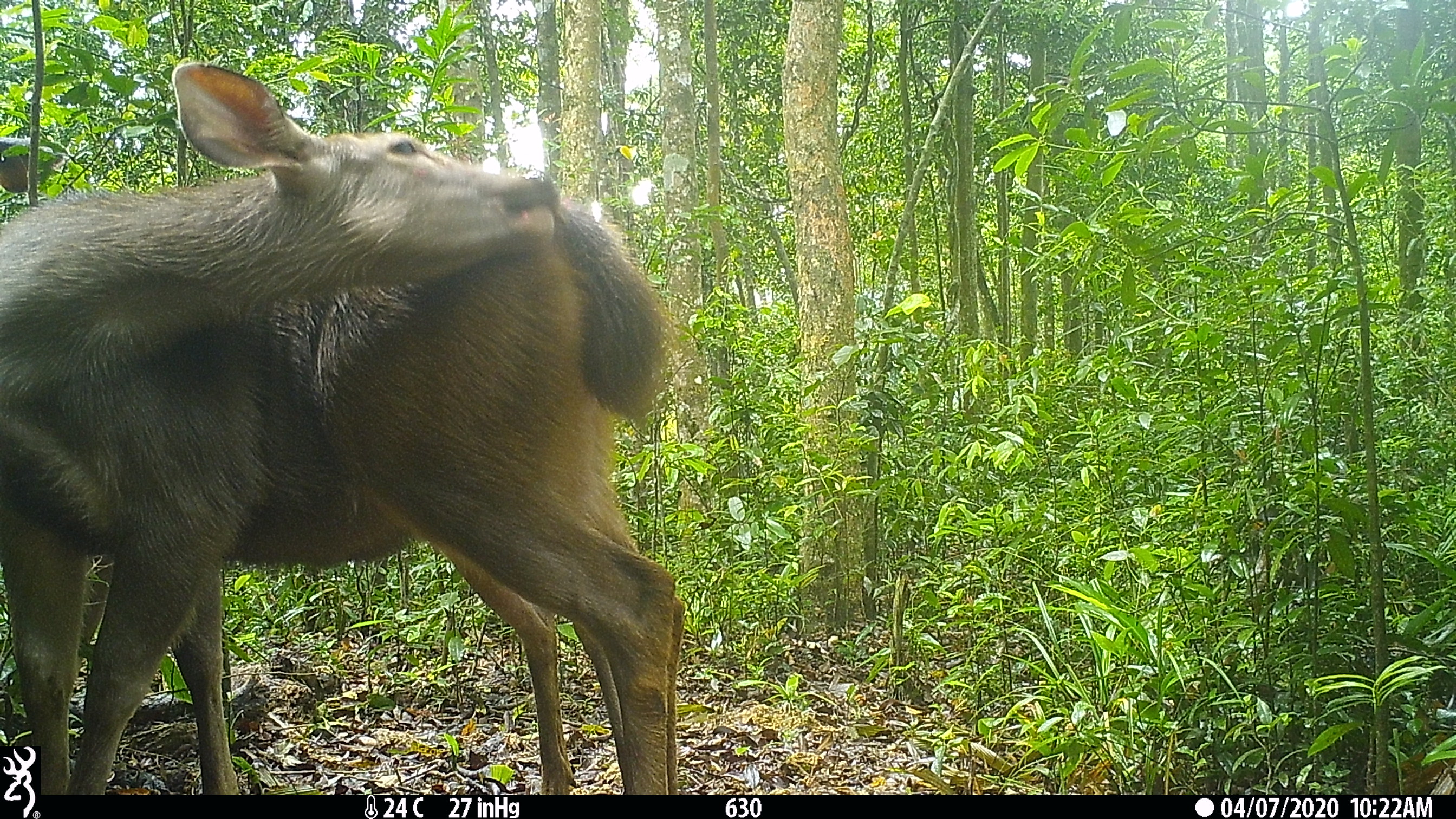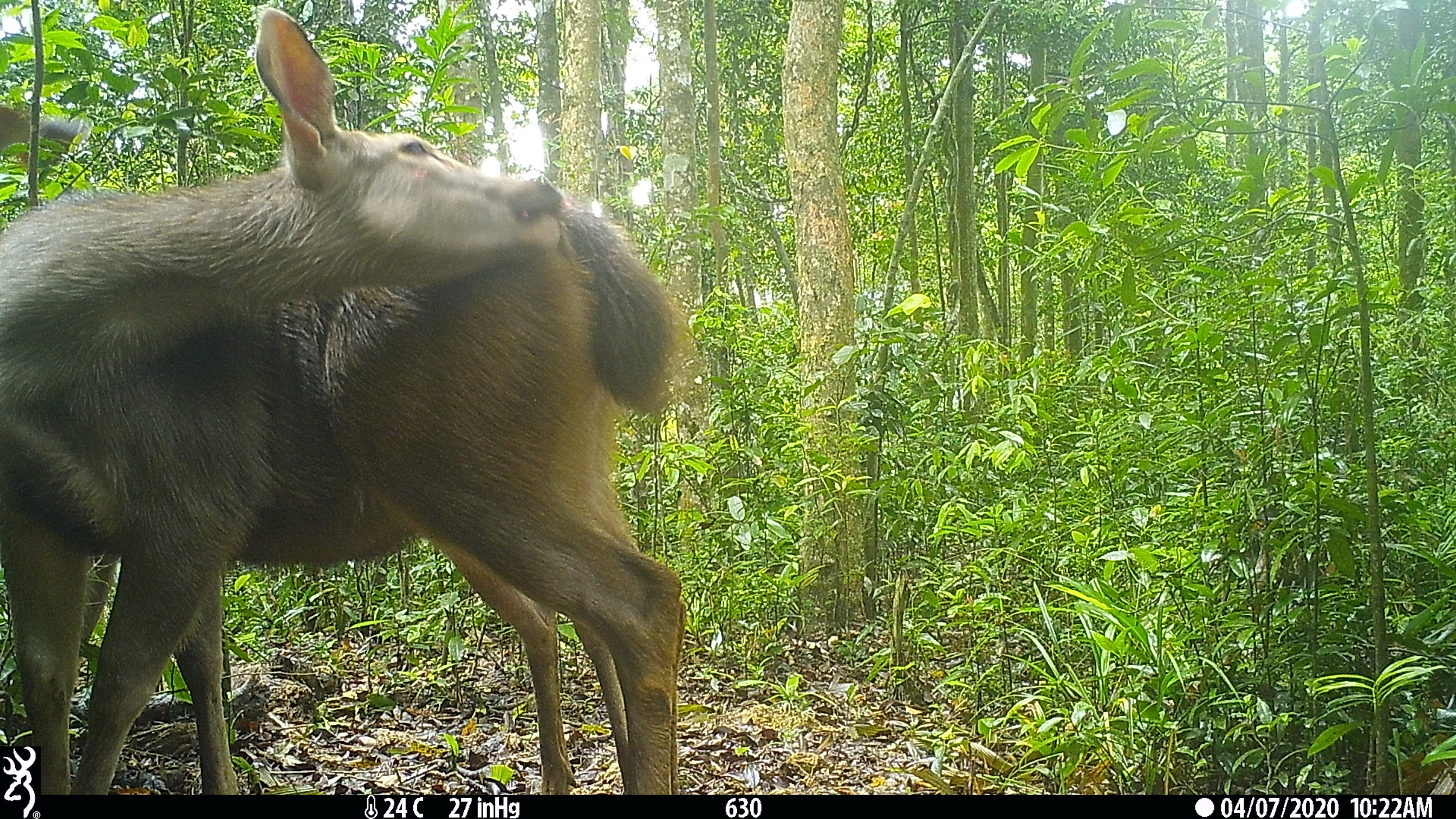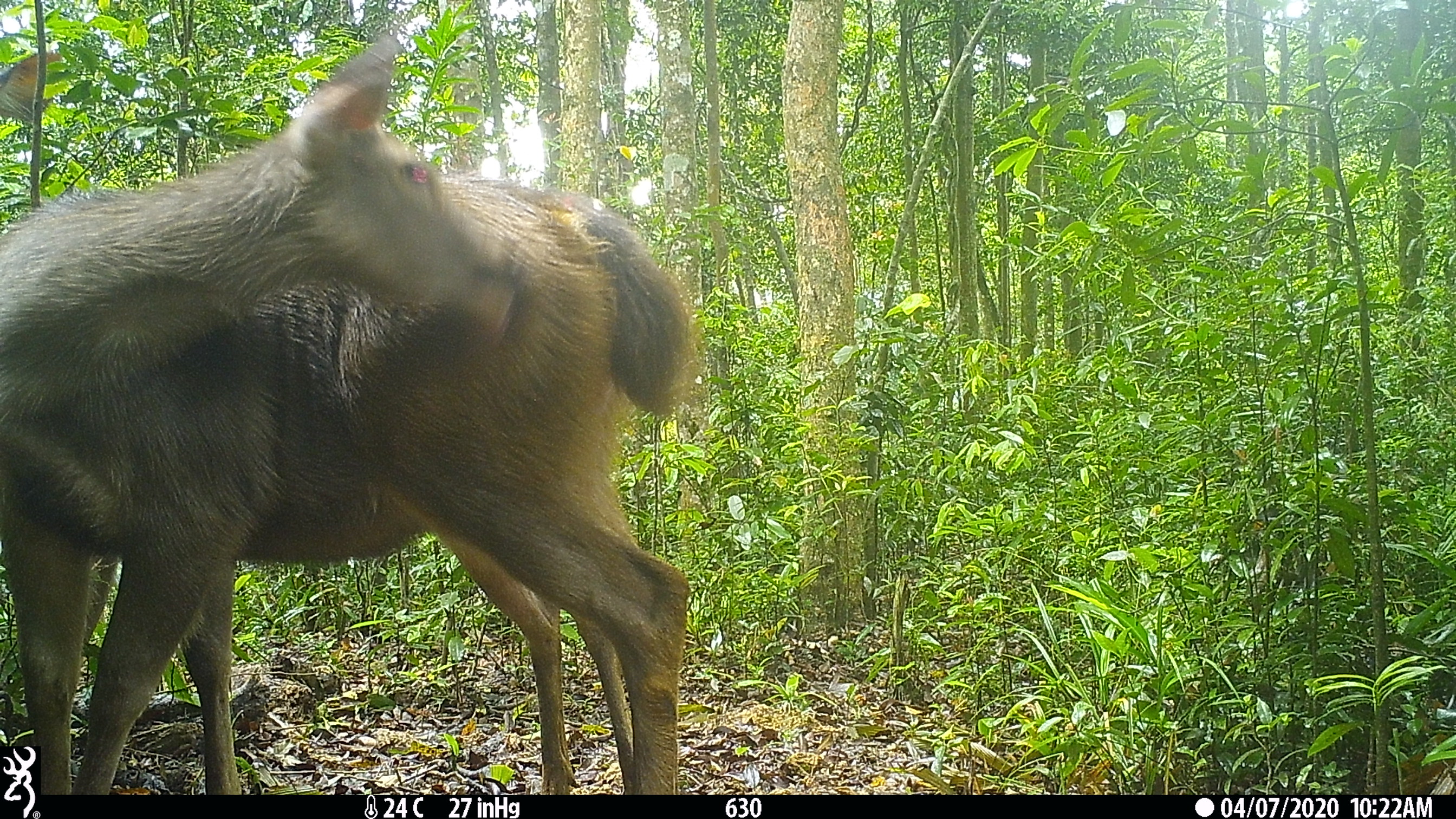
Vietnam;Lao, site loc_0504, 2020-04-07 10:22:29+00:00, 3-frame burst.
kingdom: Animalia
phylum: Chordata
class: Mammalia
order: Artiodactyla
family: Cervidae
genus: Rusa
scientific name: Rusa unicolor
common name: sambar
Sambar (Rusa unicolor). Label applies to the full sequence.